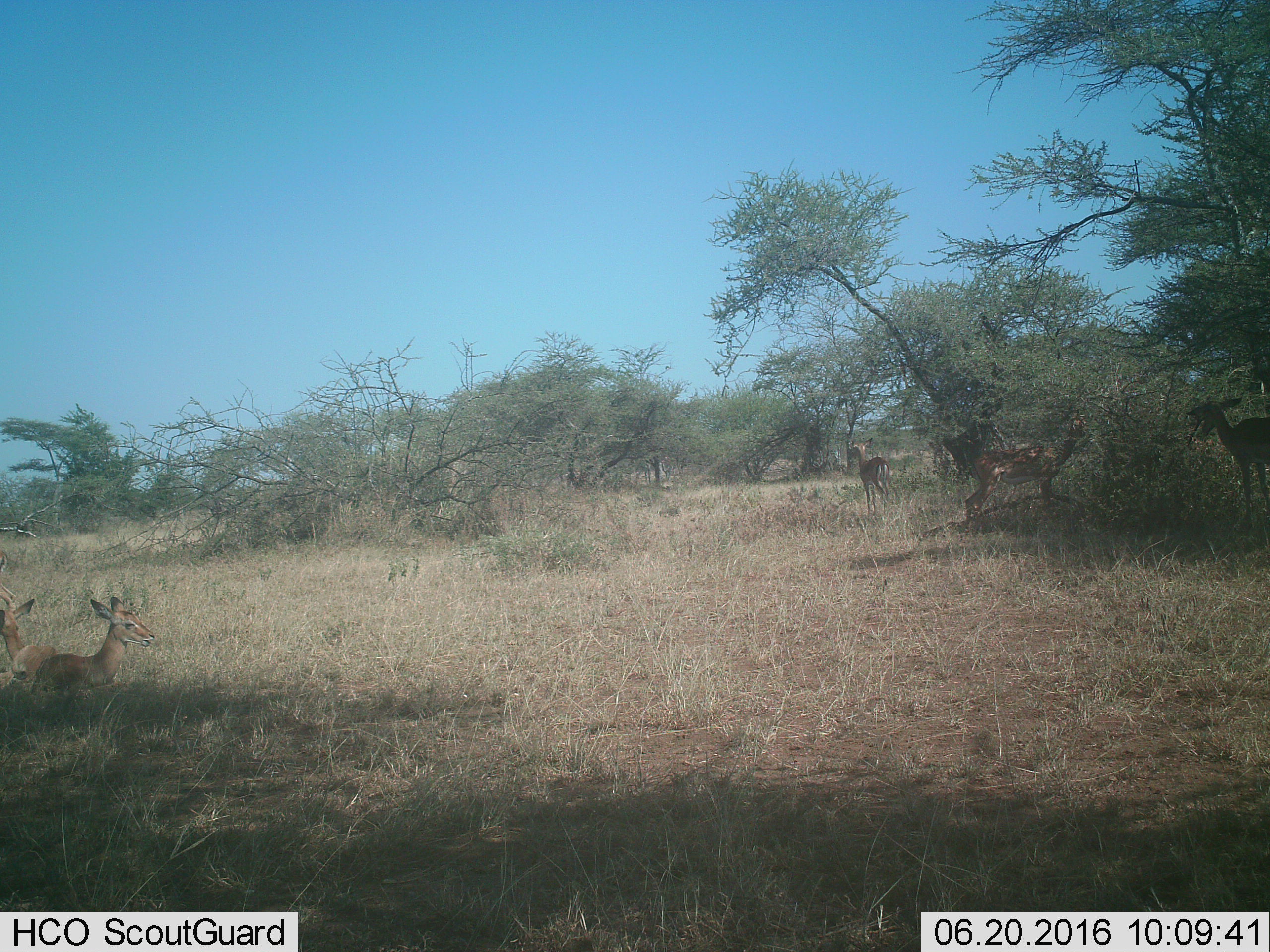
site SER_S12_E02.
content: unidentified animal